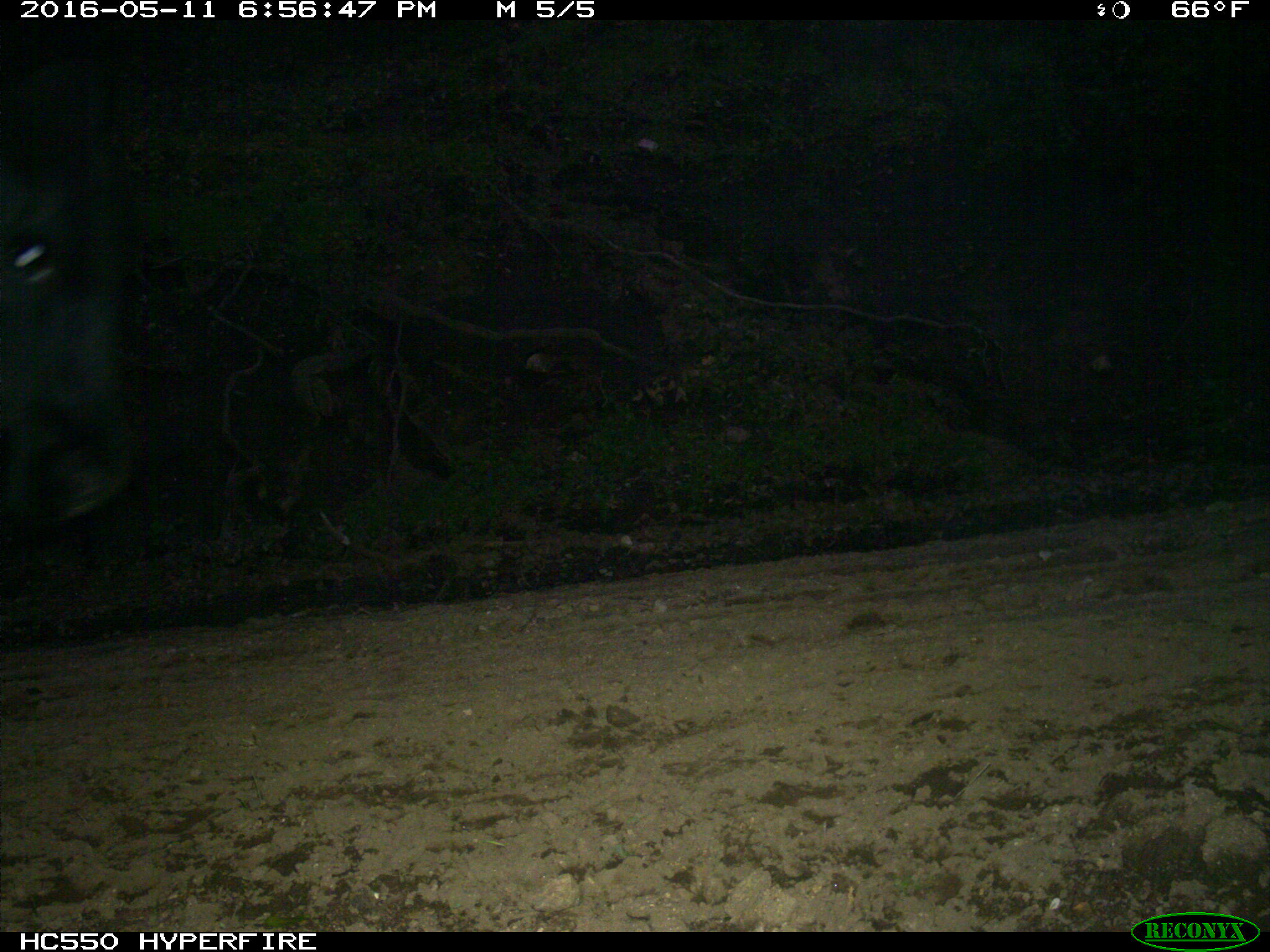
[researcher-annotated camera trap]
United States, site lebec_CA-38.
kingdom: Animalia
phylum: Chordata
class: Mammalia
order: Artiodactyla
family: Bovidae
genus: Bos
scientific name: Bos taurus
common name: domestic cow